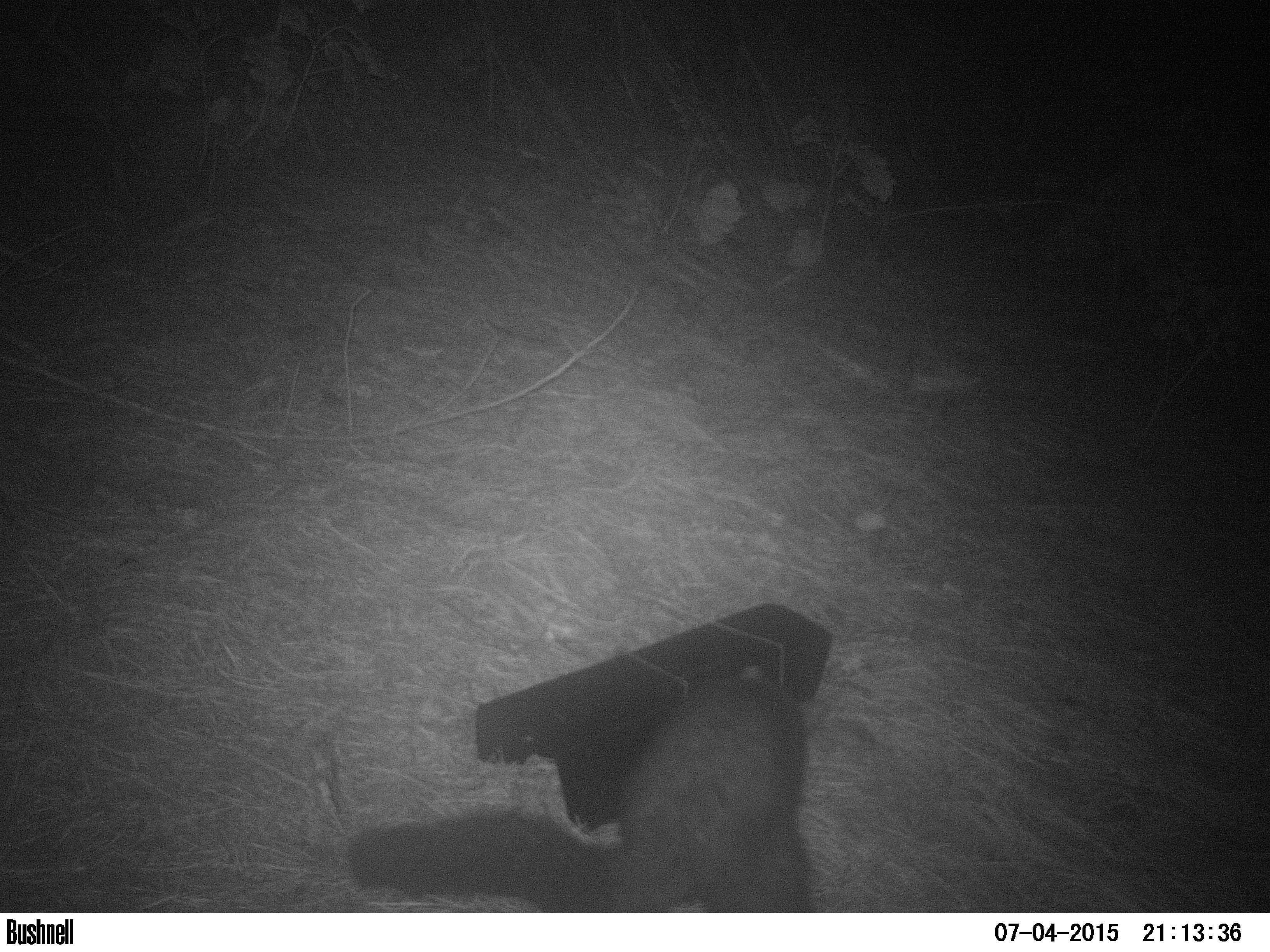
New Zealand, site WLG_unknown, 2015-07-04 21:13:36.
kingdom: Animalia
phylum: Chordata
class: Mammalia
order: Diprotodontia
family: Phalangeridae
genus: Trichosurus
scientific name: Trichosurus vulpecula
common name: common brushtail possum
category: possum